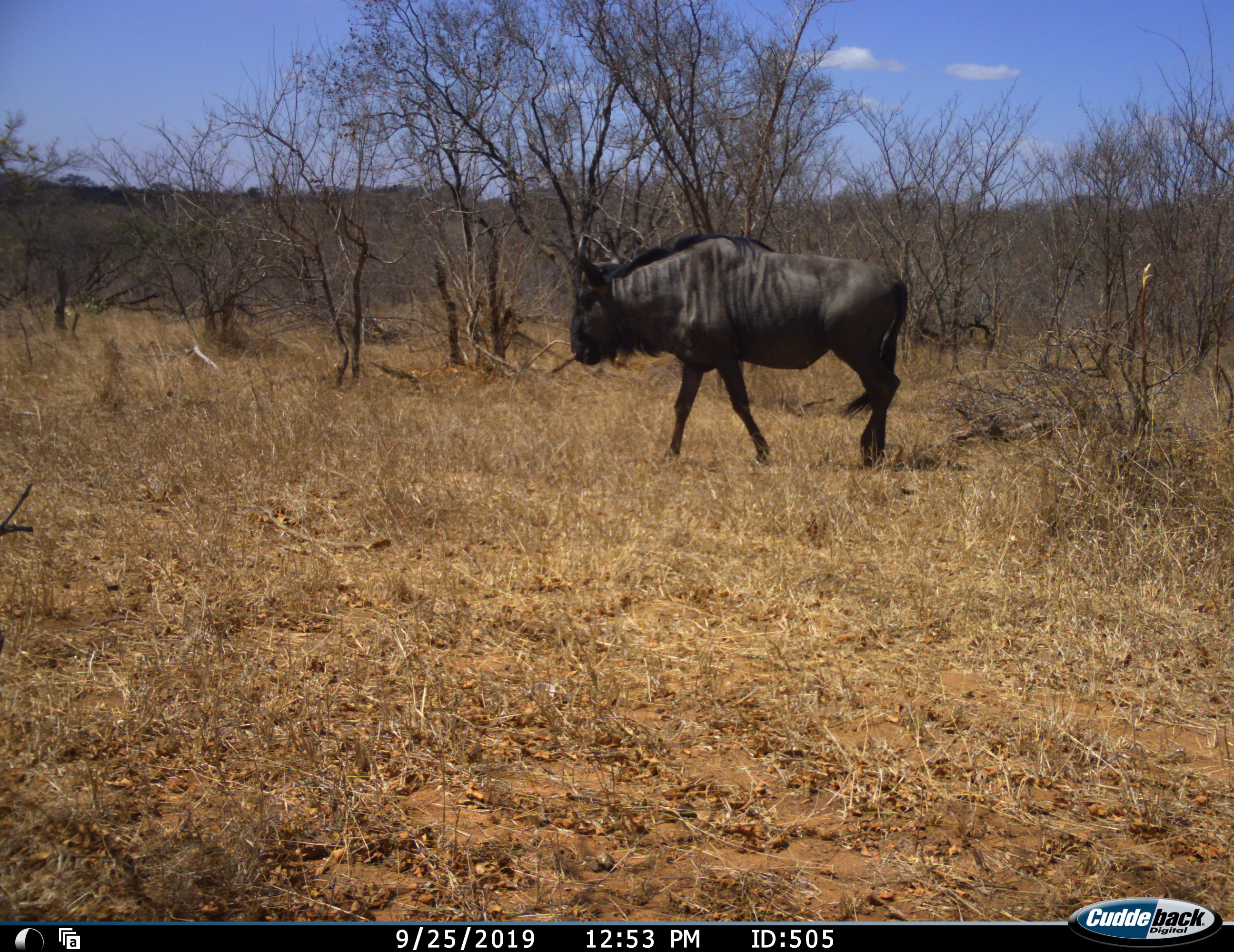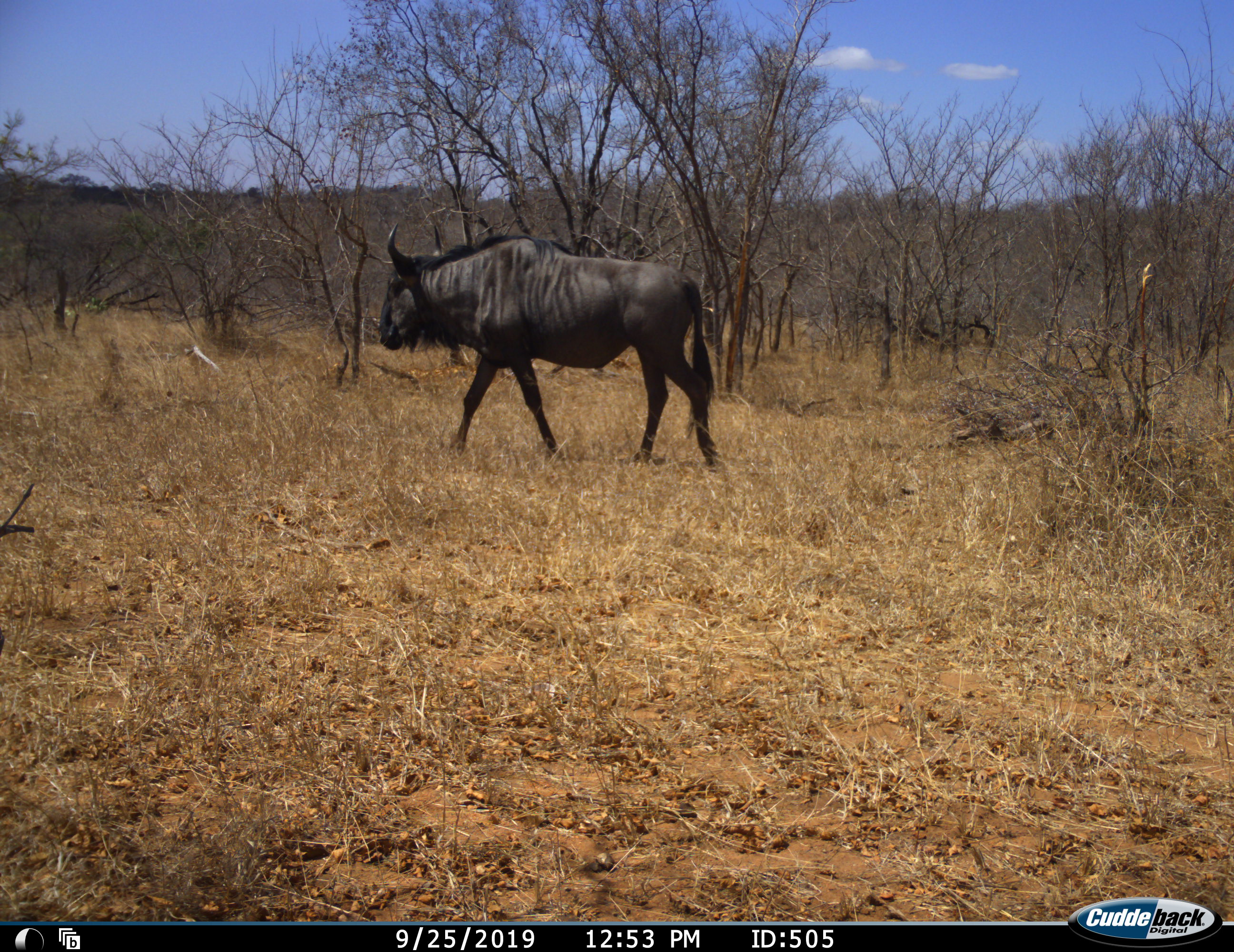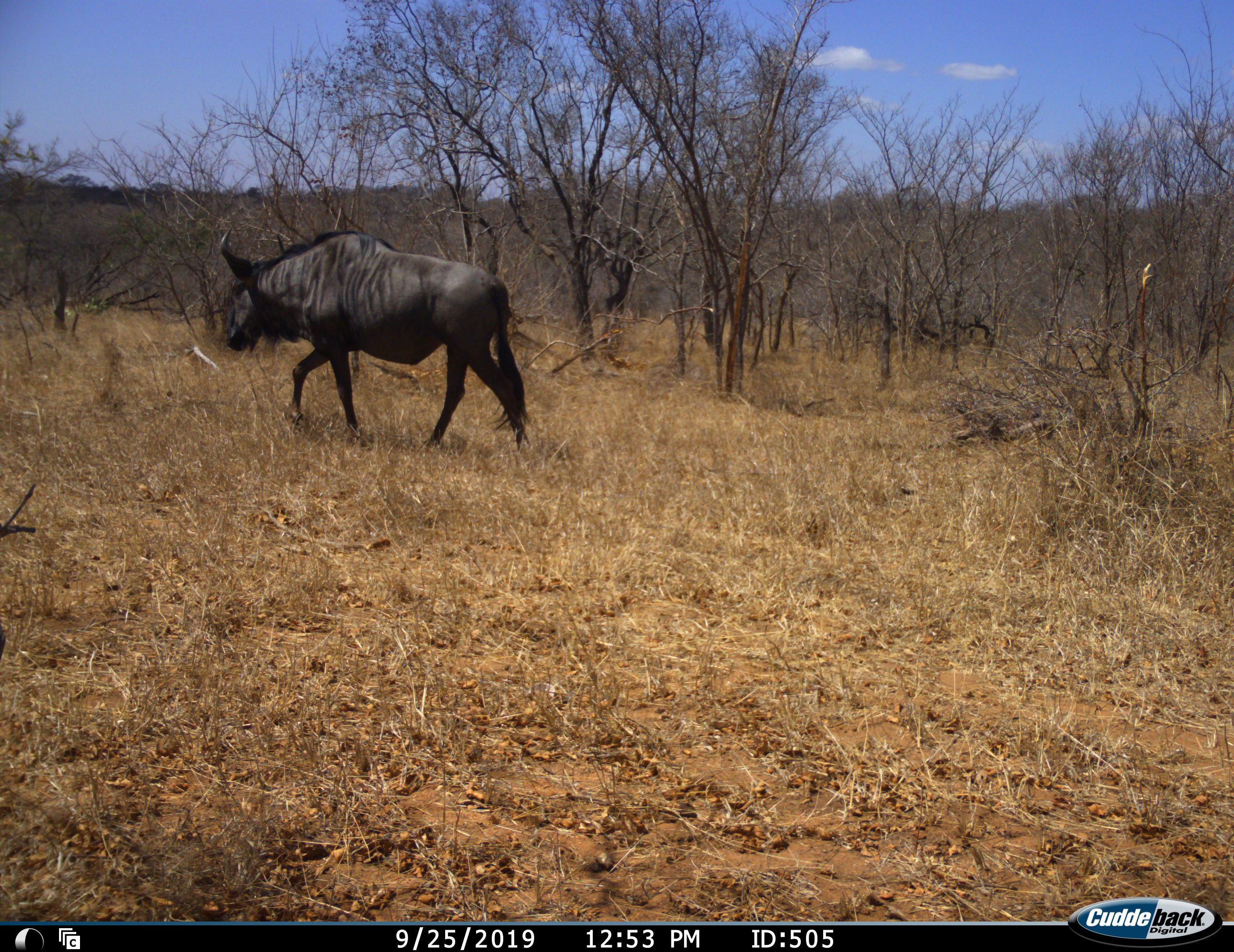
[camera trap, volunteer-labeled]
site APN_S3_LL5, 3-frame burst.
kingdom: Animalia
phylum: Chordata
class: Mammalia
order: Artiodactyla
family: Bovidae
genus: Connochaetes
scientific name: Connochaetes taurinus taurinus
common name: blue wildebeest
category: wildebeestblue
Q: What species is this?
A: Wildebeestblue (blue wildebeest) (Connochaetes taurinus taurinus).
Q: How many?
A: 1.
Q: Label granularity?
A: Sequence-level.